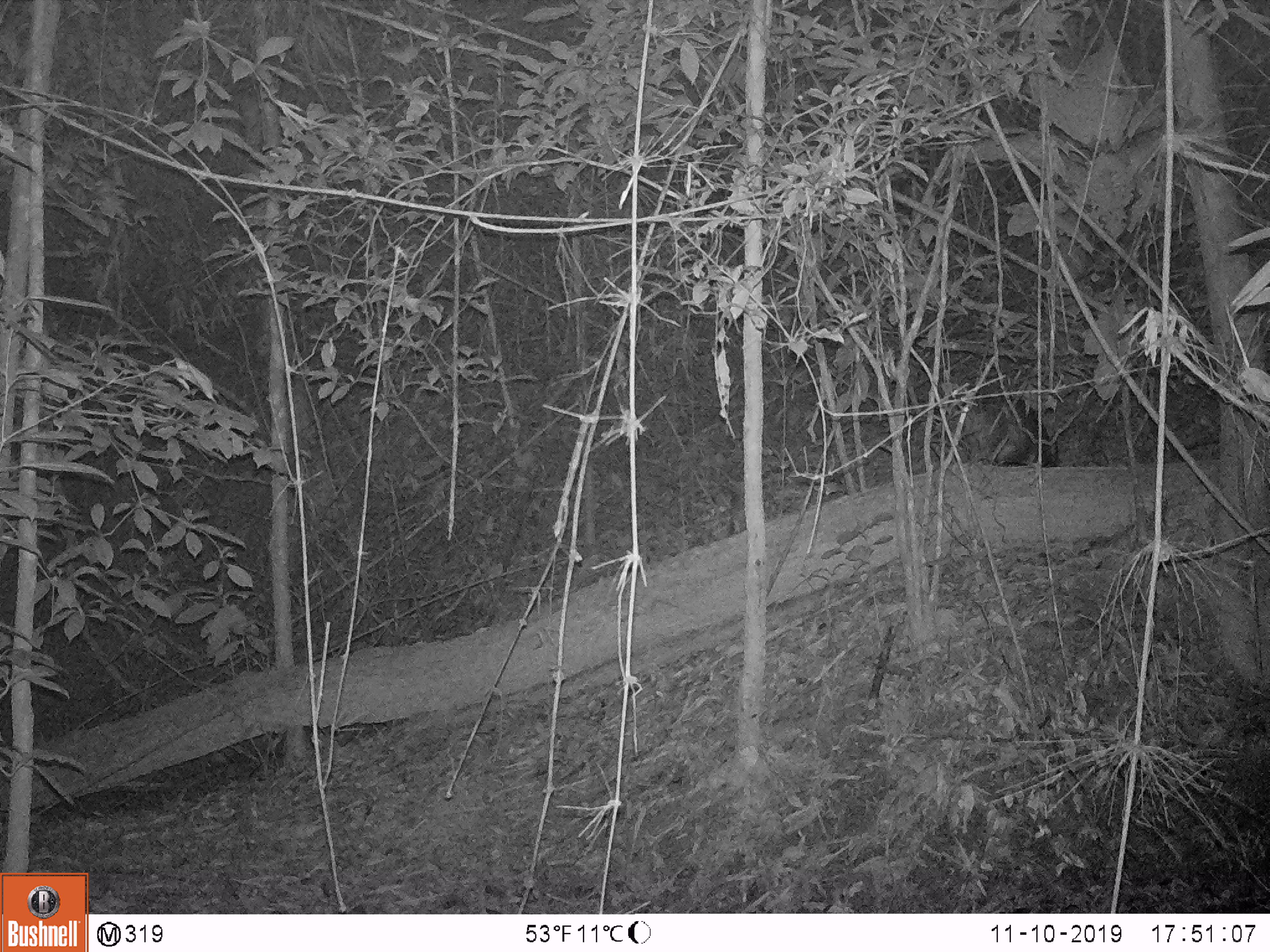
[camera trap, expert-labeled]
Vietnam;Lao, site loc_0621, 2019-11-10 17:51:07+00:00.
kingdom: Animalia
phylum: Chordata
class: Mammalia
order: Artiodactyla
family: Suidae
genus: Sus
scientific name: Sus scrofa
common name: eurasian wild pig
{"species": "eurasian wild pig (Sus scrofa)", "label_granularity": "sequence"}